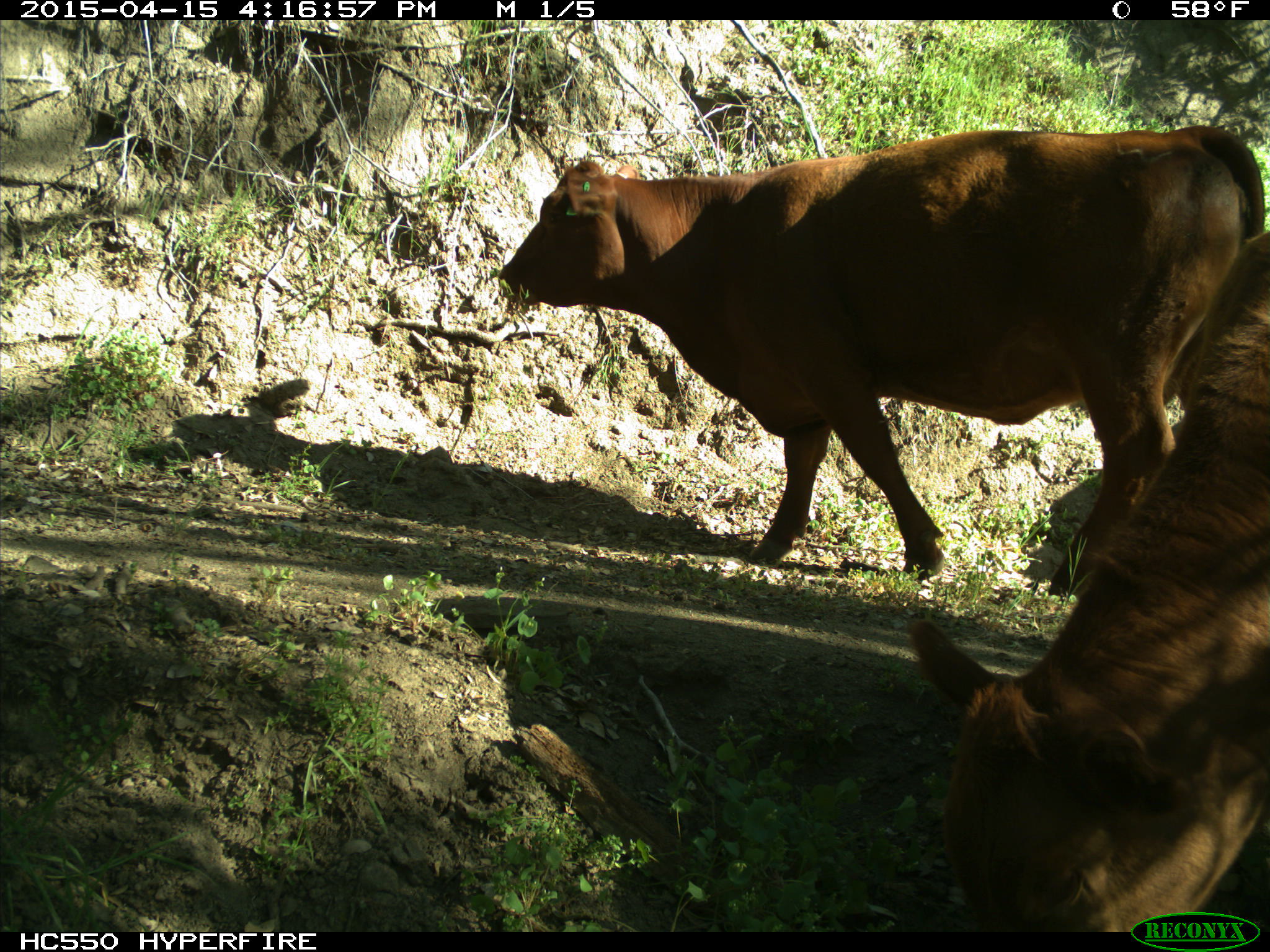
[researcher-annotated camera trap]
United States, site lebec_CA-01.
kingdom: Animalia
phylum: Chordata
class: Mammalia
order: Artiodactyla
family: Bovidae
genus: Bos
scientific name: Bos taurus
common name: domestic cow